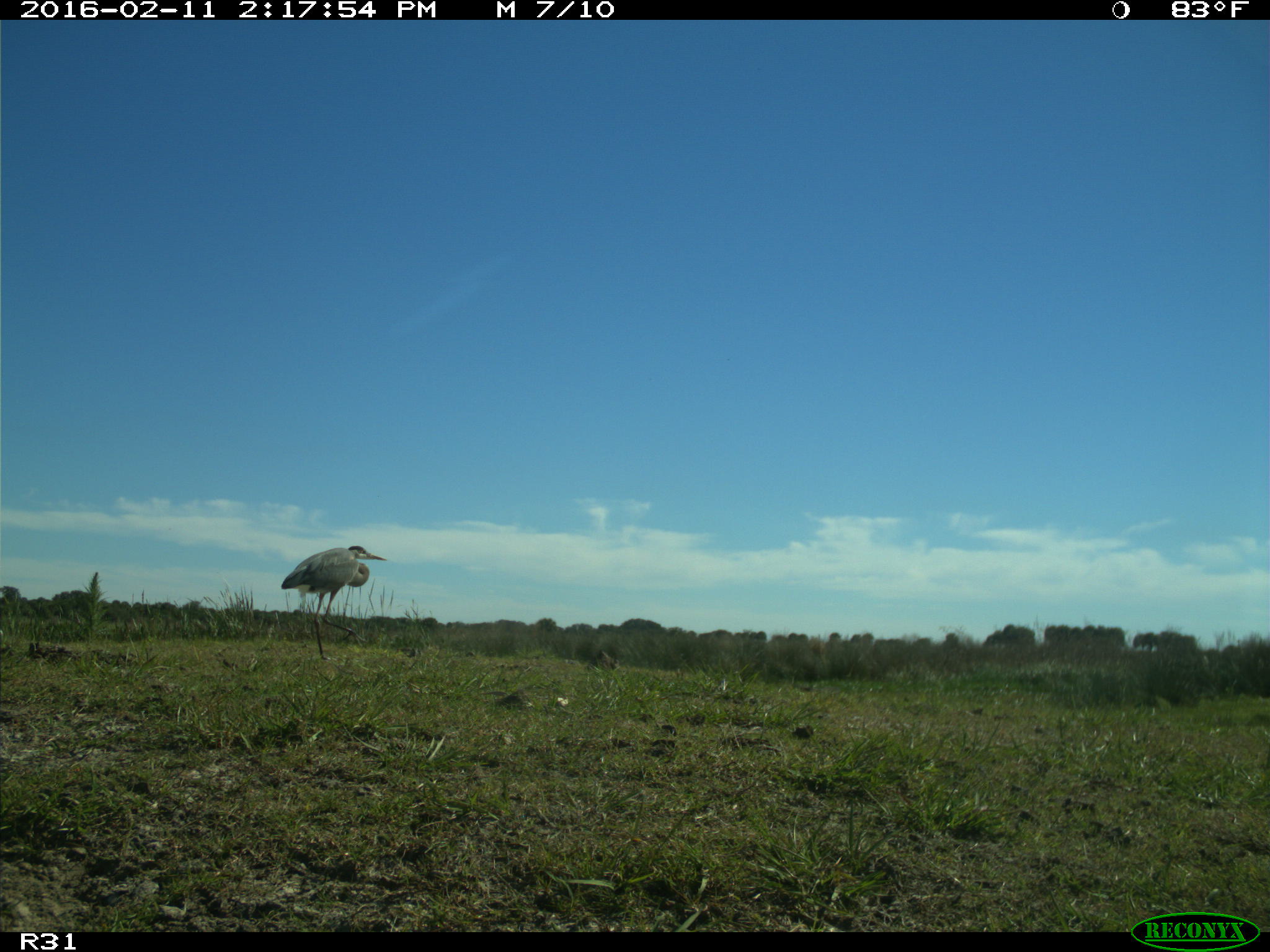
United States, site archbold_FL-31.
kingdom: Animalia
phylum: Chordata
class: Aves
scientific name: Aves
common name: birds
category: unidentified bird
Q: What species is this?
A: Unidentified bird (birds) (Aves).